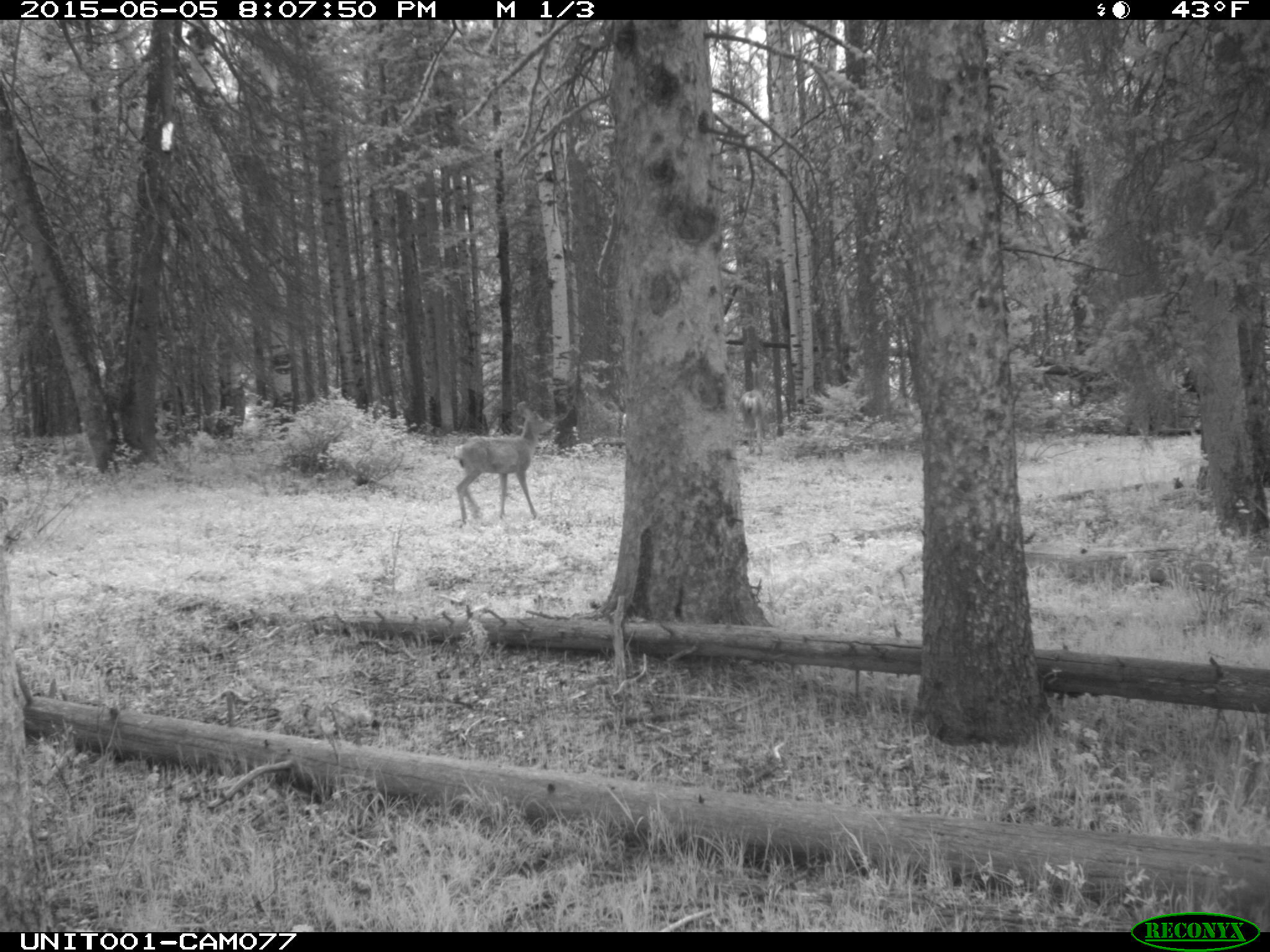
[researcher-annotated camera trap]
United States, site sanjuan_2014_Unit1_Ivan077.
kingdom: Animalia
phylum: Chordata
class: Mammalia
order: Artiodactyla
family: Cervidae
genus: Odocoileus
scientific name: Odocoileus hemionus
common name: mule deer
Odocoileus hemionus (mule deer).